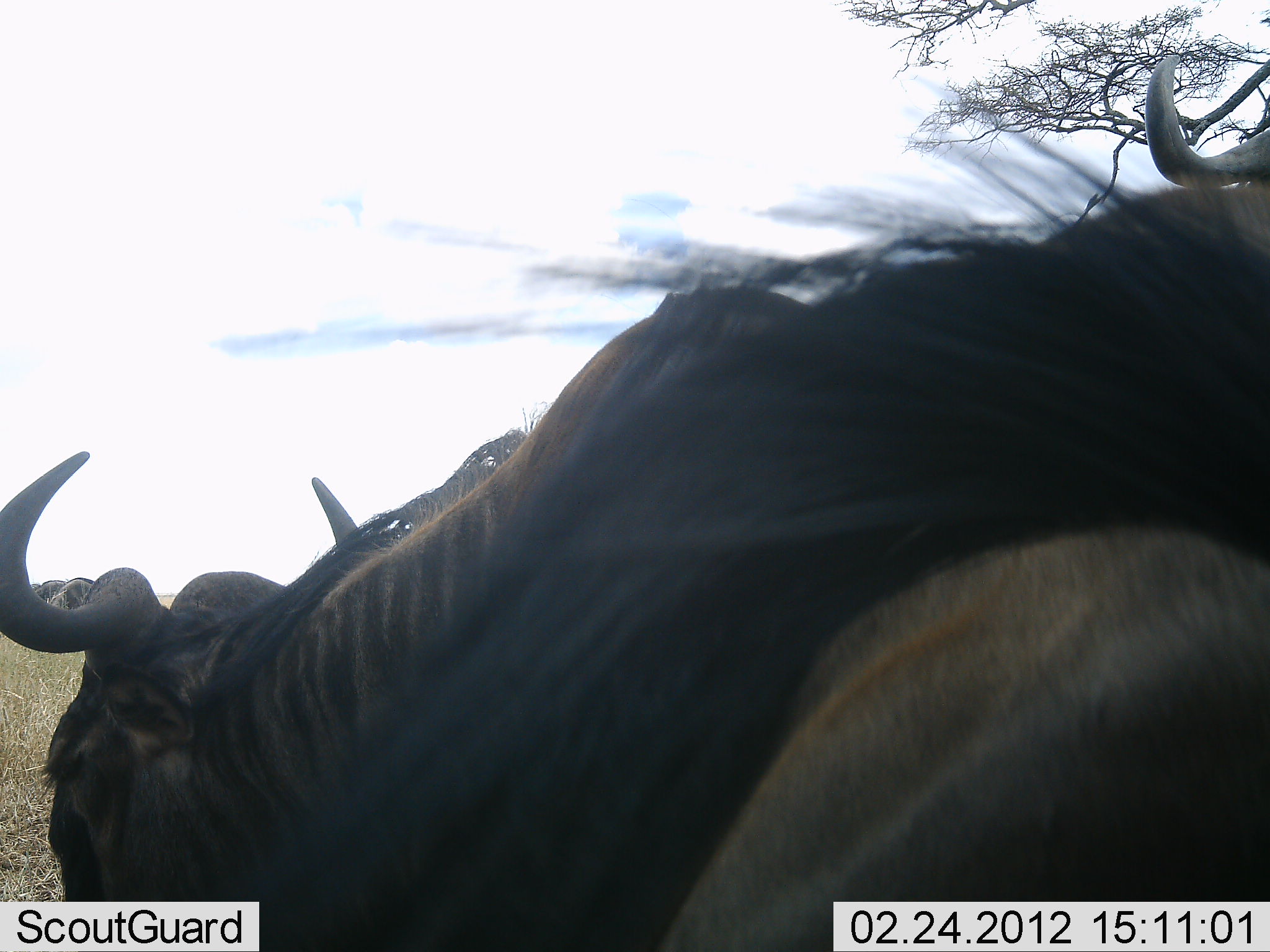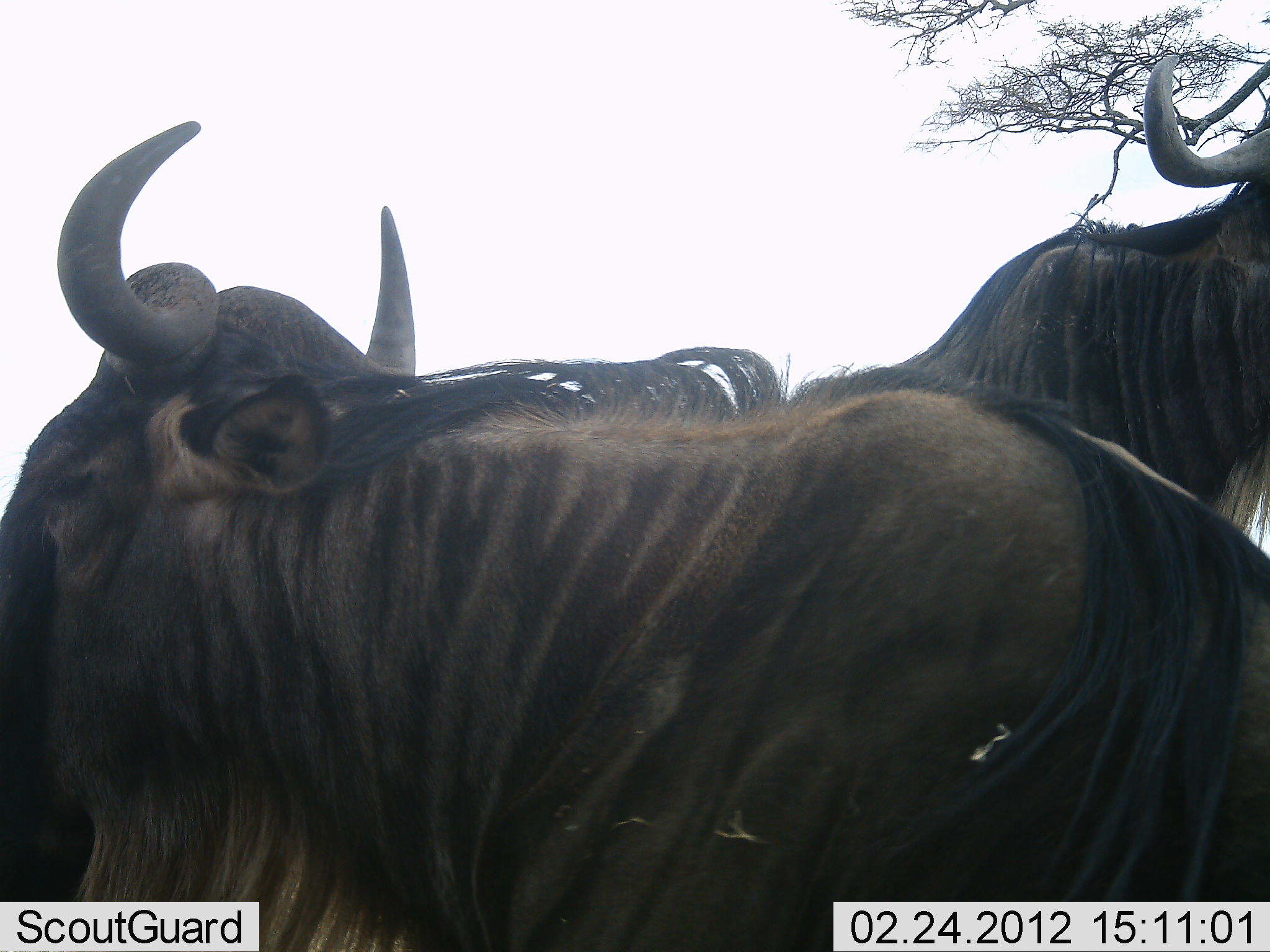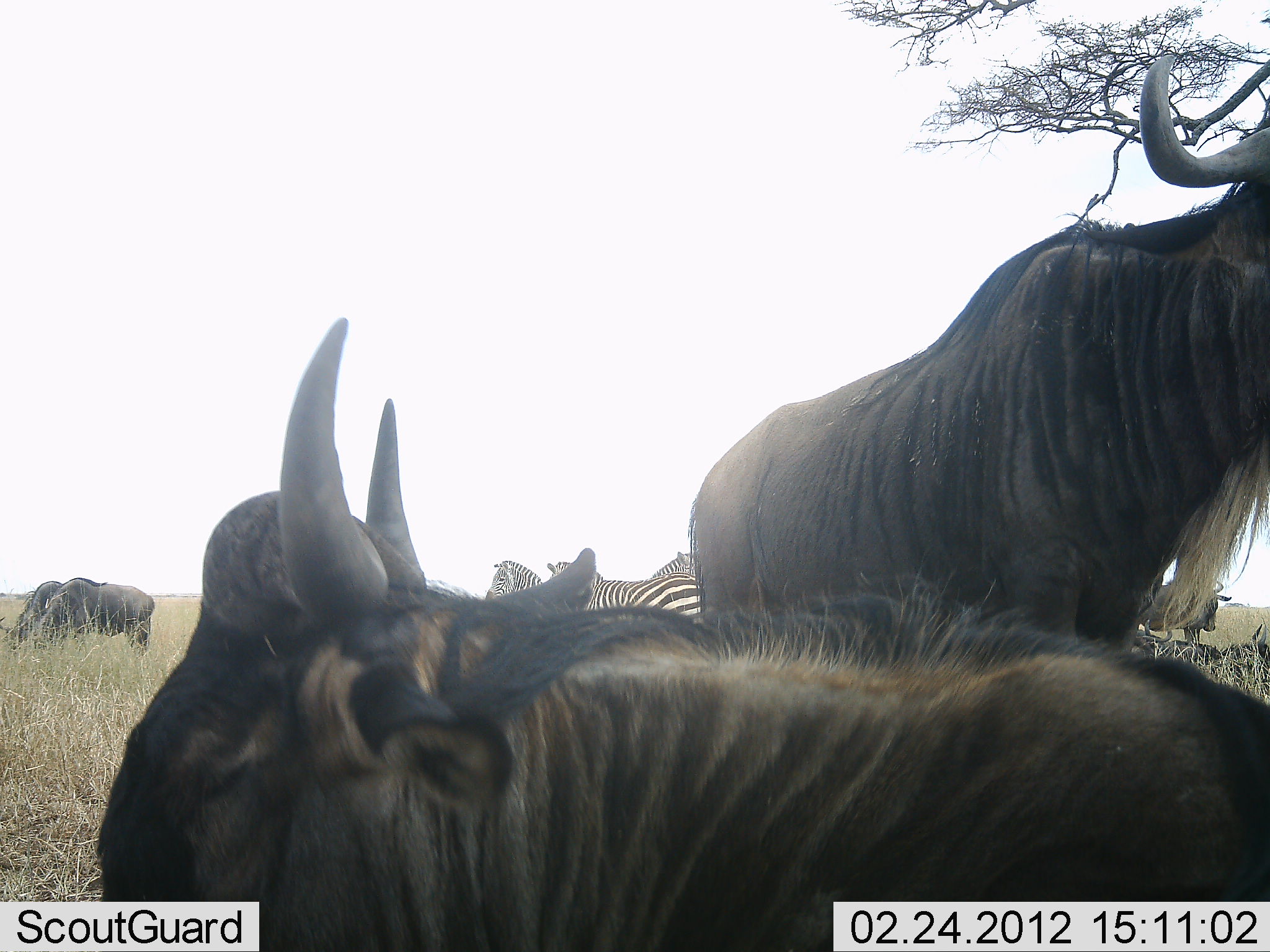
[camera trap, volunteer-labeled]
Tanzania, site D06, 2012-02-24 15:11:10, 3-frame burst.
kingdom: Animalia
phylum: Chordata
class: Mammalia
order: Artiodactyla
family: Bovidae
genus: Connochaetes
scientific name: Connochaetes taurinus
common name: blue wildebeest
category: wildebeest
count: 5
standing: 65%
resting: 54%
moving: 19%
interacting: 8%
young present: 0%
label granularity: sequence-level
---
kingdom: Animalia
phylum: Chordata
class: Mammalia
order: Perissodactyla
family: Equidae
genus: Equus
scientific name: Equus quagga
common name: plains zebra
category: zebra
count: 3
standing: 100%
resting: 0%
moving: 0%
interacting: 0%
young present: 0%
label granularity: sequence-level